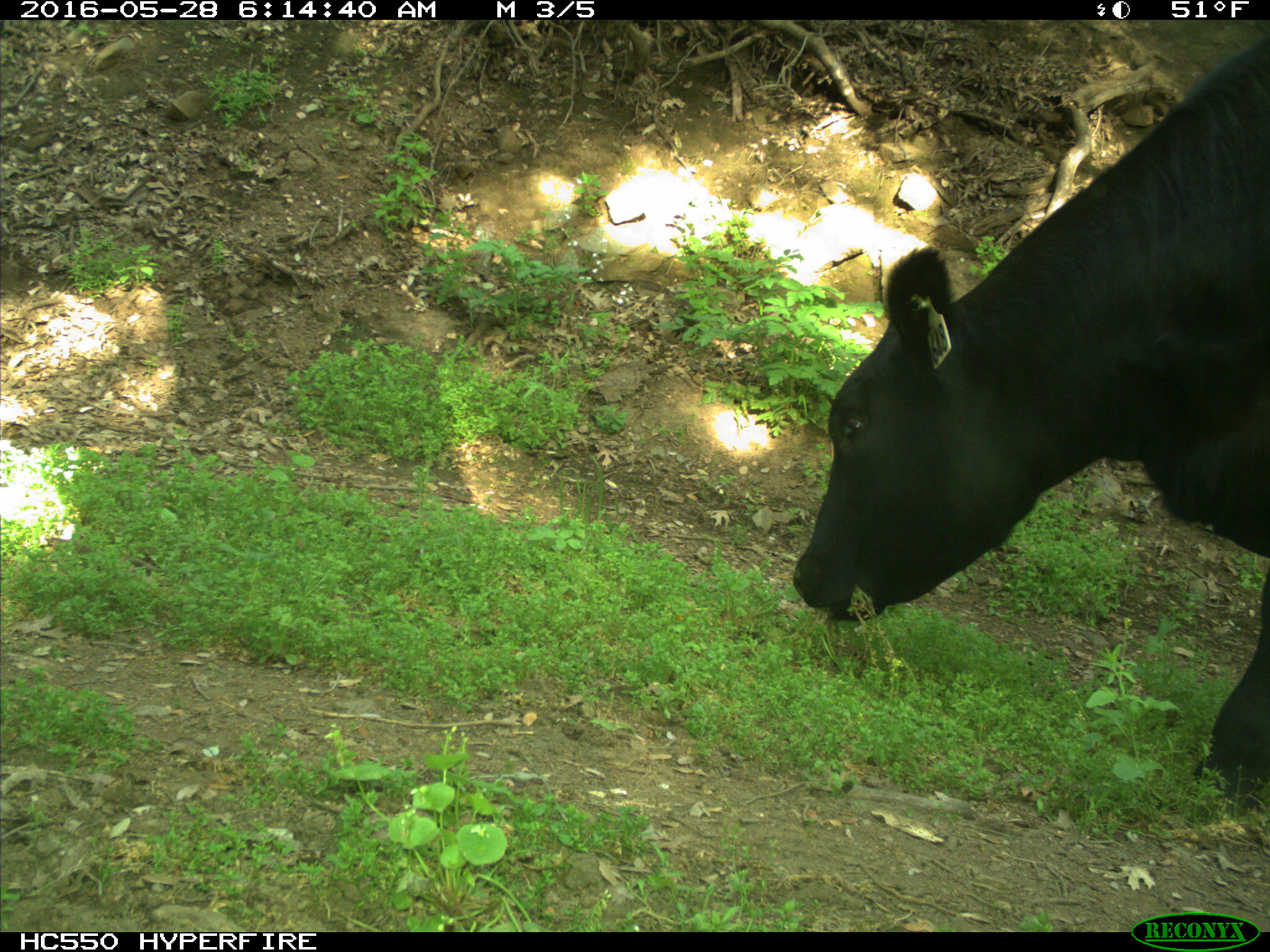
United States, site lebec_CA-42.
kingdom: Animalia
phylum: Chordata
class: Mammalia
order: Artiodactyla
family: Bovidae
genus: Bos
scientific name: Bos taurus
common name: domestic cow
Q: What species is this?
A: Bos taurus (domestic cow).